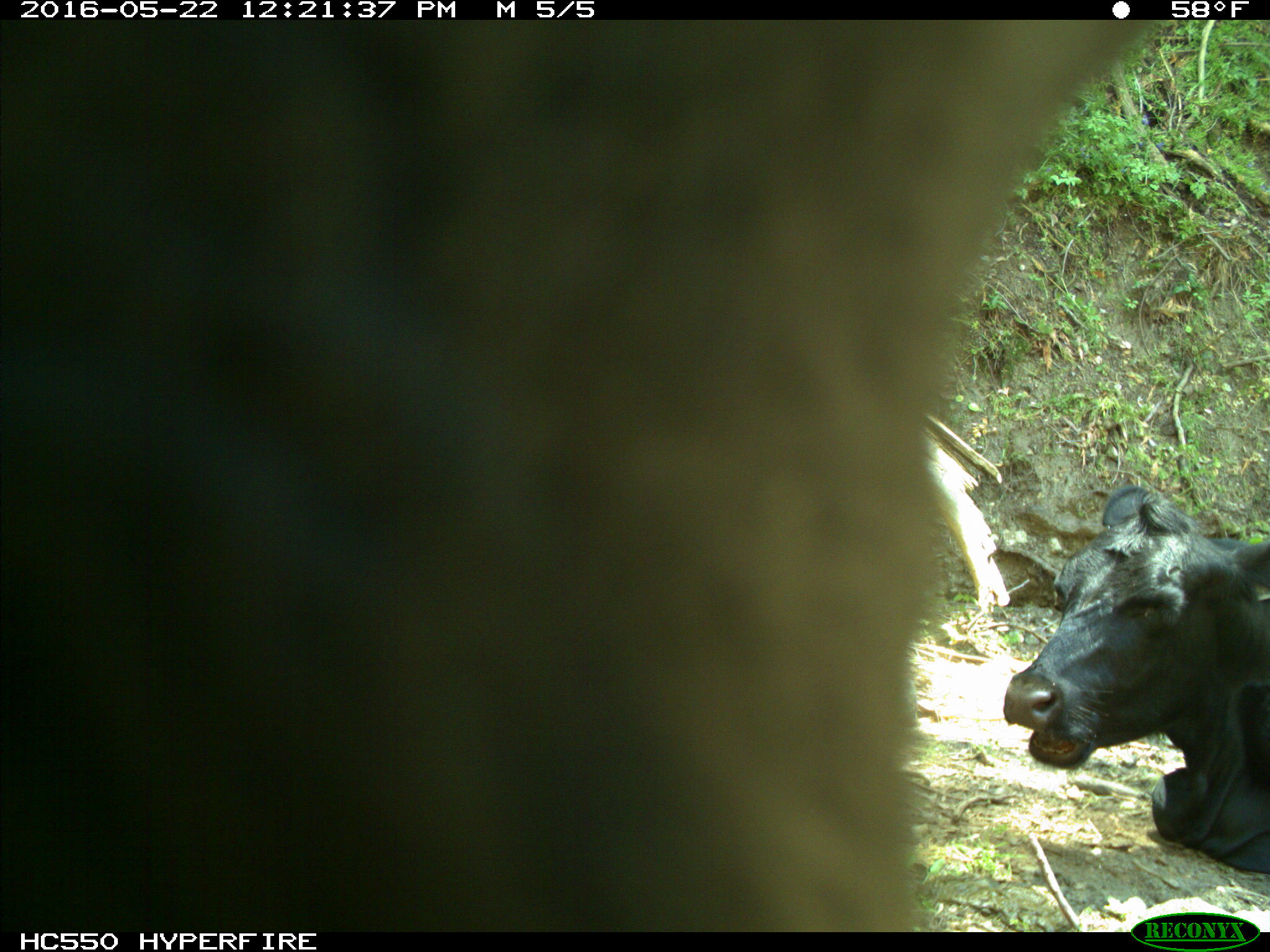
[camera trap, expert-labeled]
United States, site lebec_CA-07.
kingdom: Animalia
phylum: Chordata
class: Mammalia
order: Artiodactyla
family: Bovidae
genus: Bos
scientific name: Bos taurus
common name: domestic cow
Bos taurus (domestic cow).